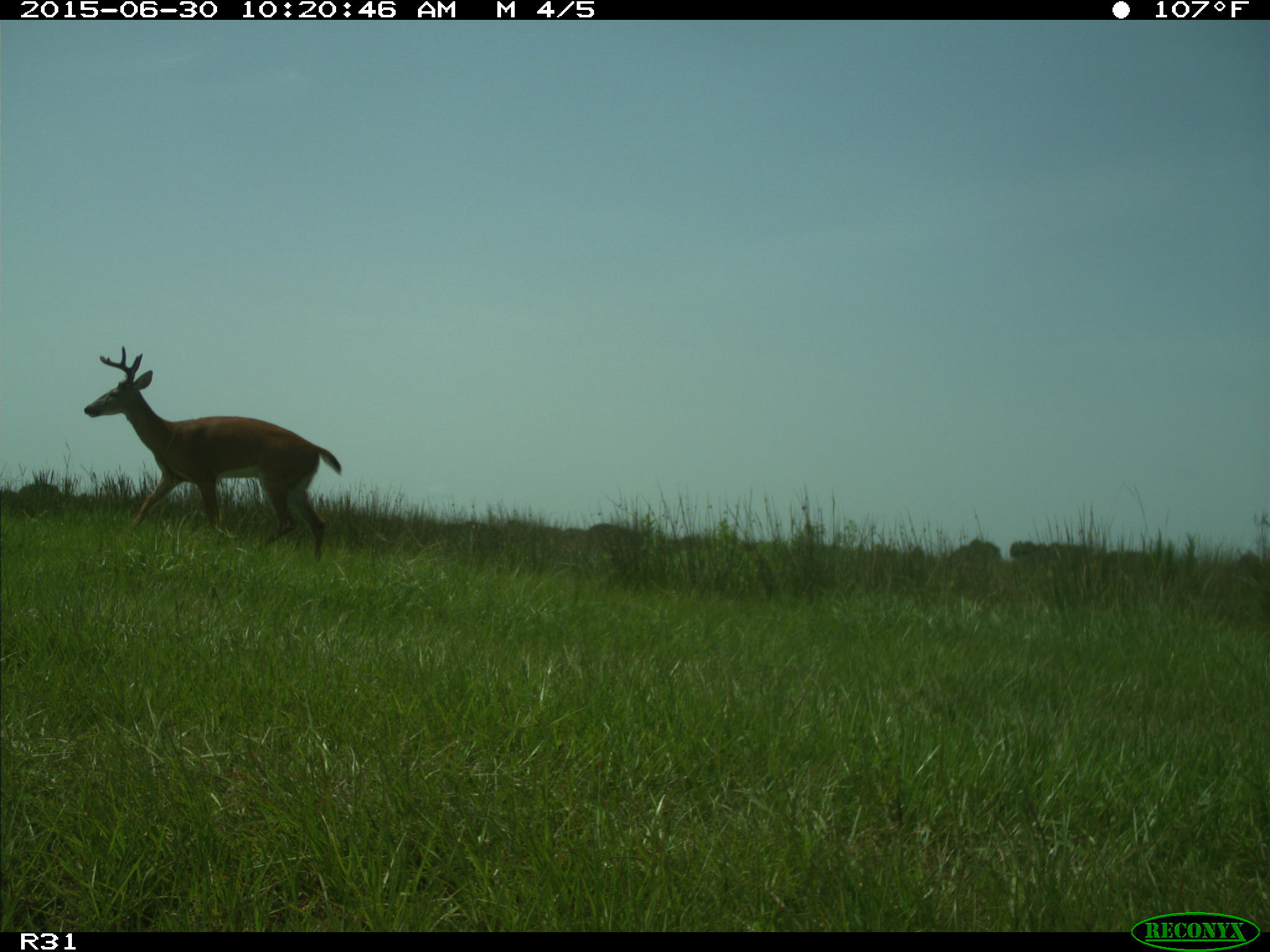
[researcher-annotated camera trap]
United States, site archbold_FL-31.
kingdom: Animalia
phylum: Chordata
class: Mammalia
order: Artiodactyla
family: Cervidae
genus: Odocoileus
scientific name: Odocoileus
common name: deer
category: unidentified deer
Unidentified deer (deer) (Odocoileus).